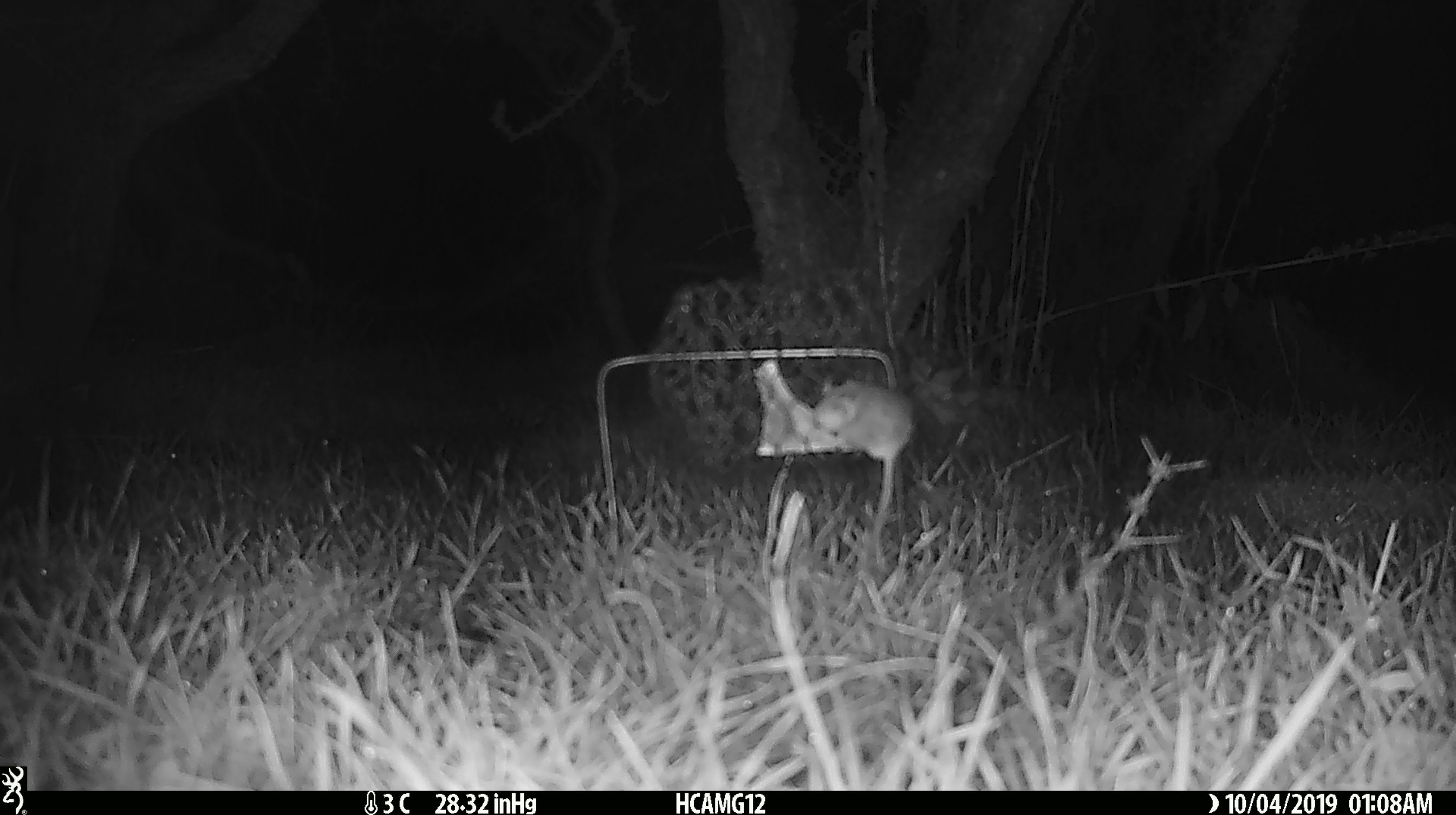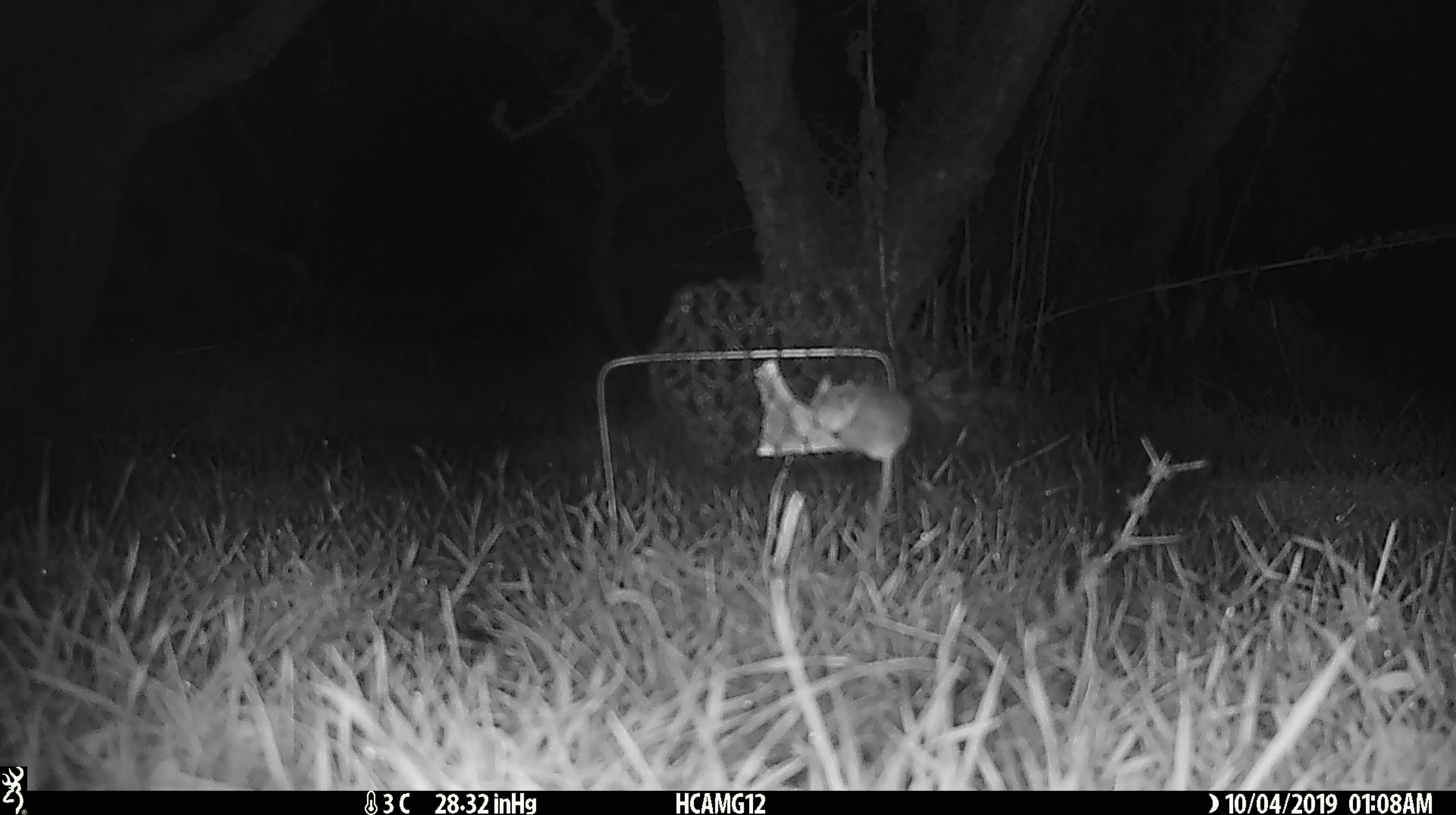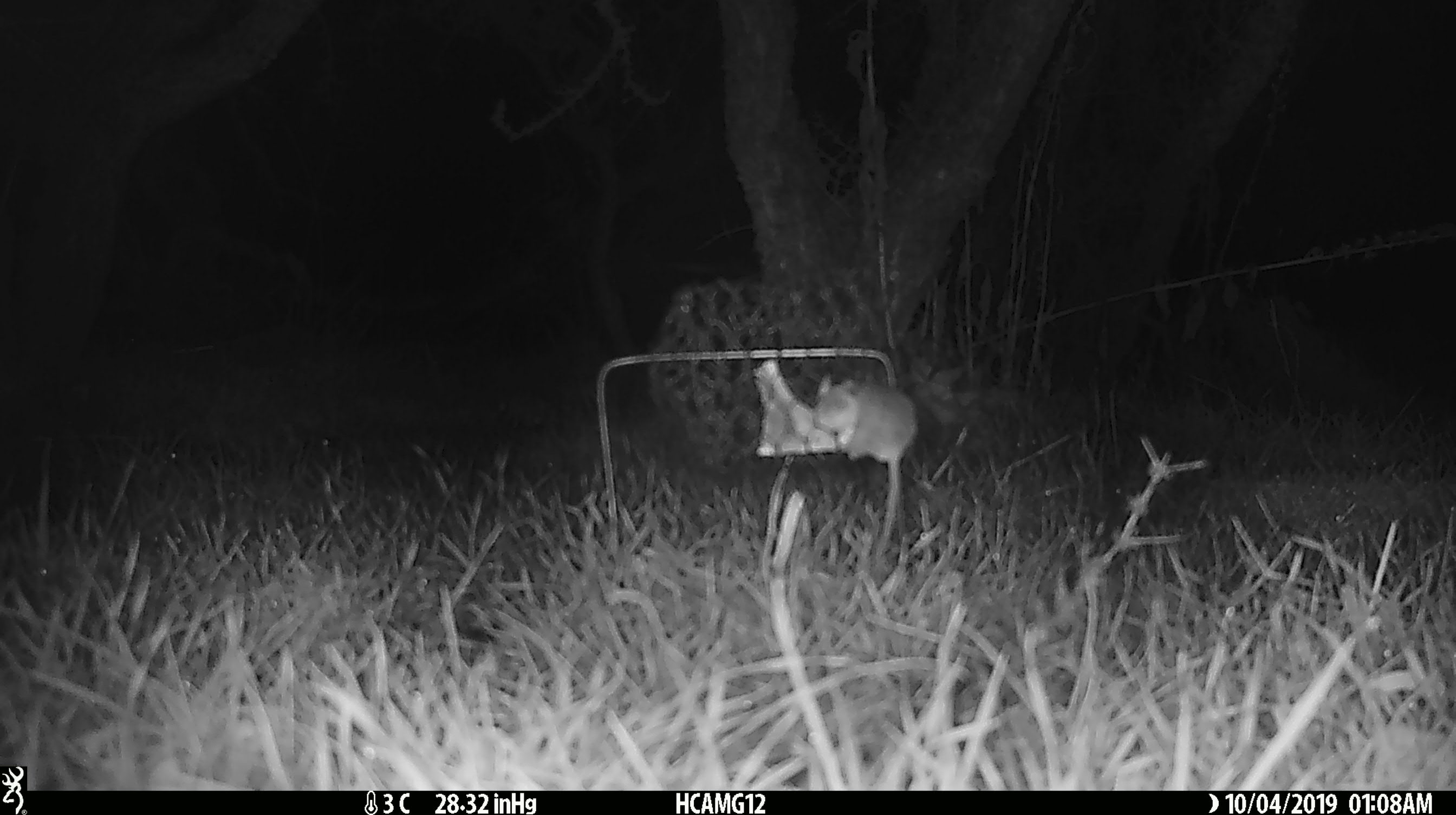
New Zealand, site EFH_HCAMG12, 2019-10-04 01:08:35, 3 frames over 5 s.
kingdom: Animalia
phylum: Chordata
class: Mammalia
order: Rodentia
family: Muridae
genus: Mus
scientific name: Mus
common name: mouse